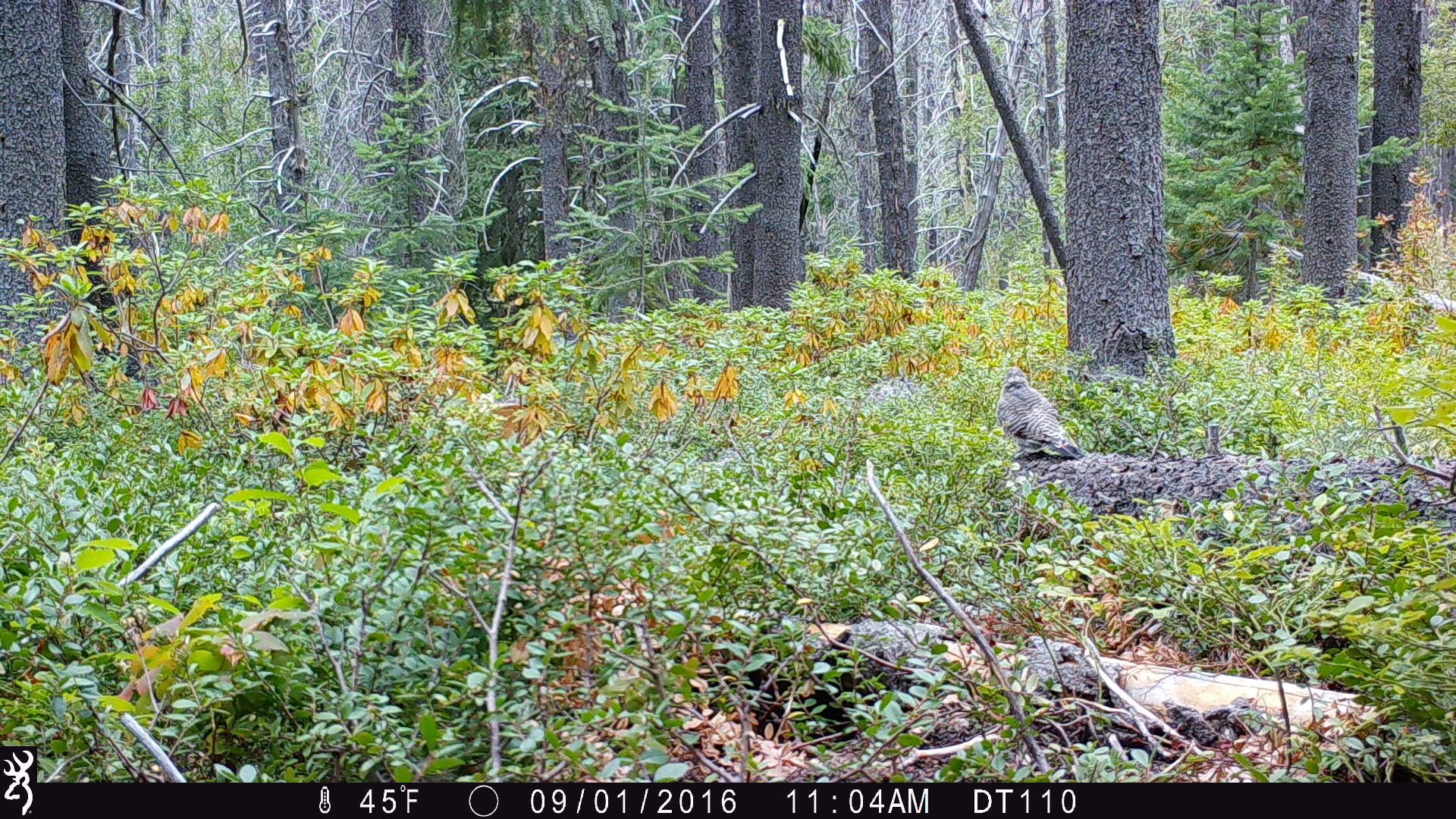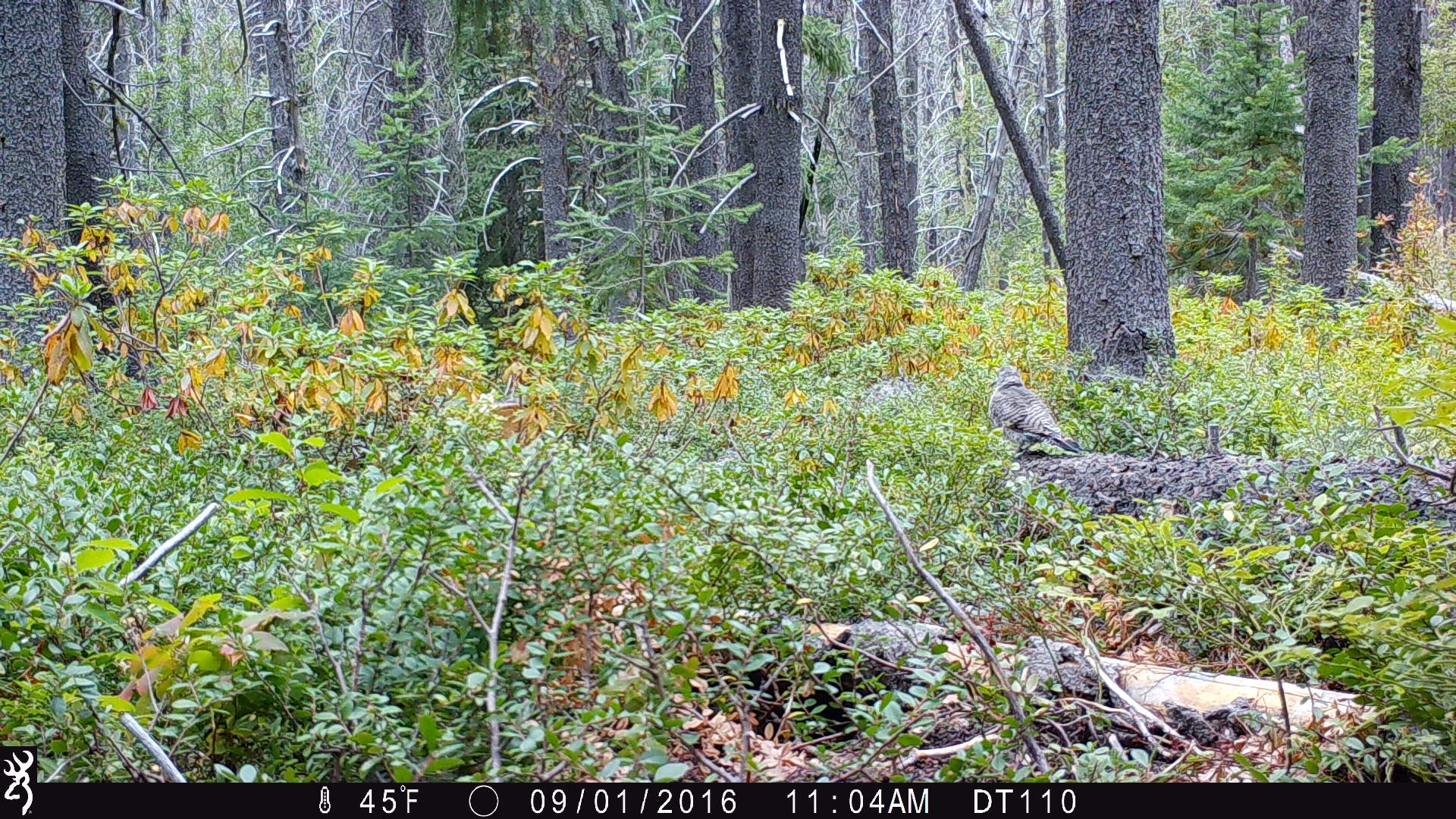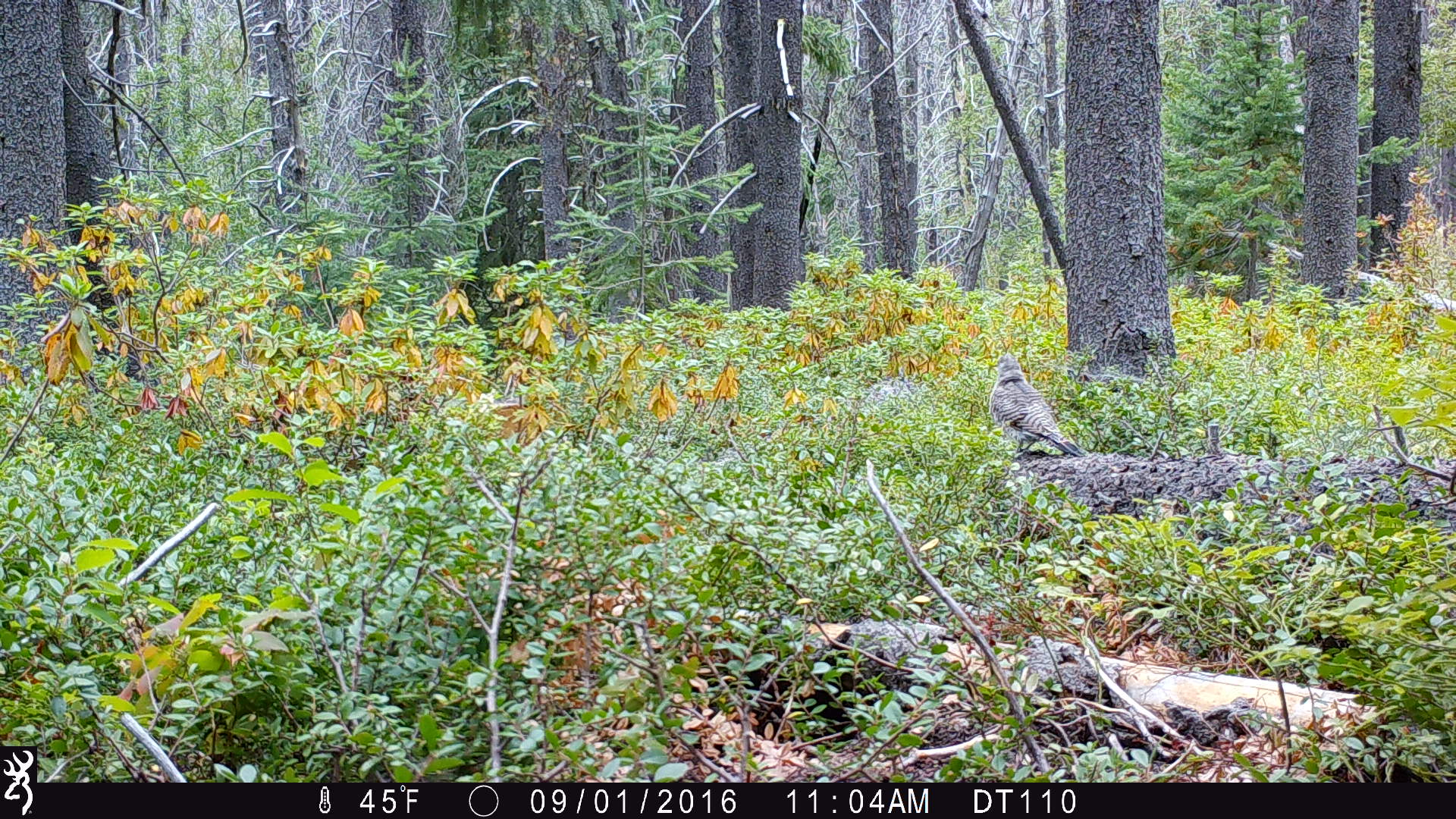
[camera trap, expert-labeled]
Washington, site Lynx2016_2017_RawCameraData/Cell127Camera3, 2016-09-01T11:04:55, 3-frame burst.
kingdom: Animalia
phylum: Chordata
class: Aves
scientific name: Aves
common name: birds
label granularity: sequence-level